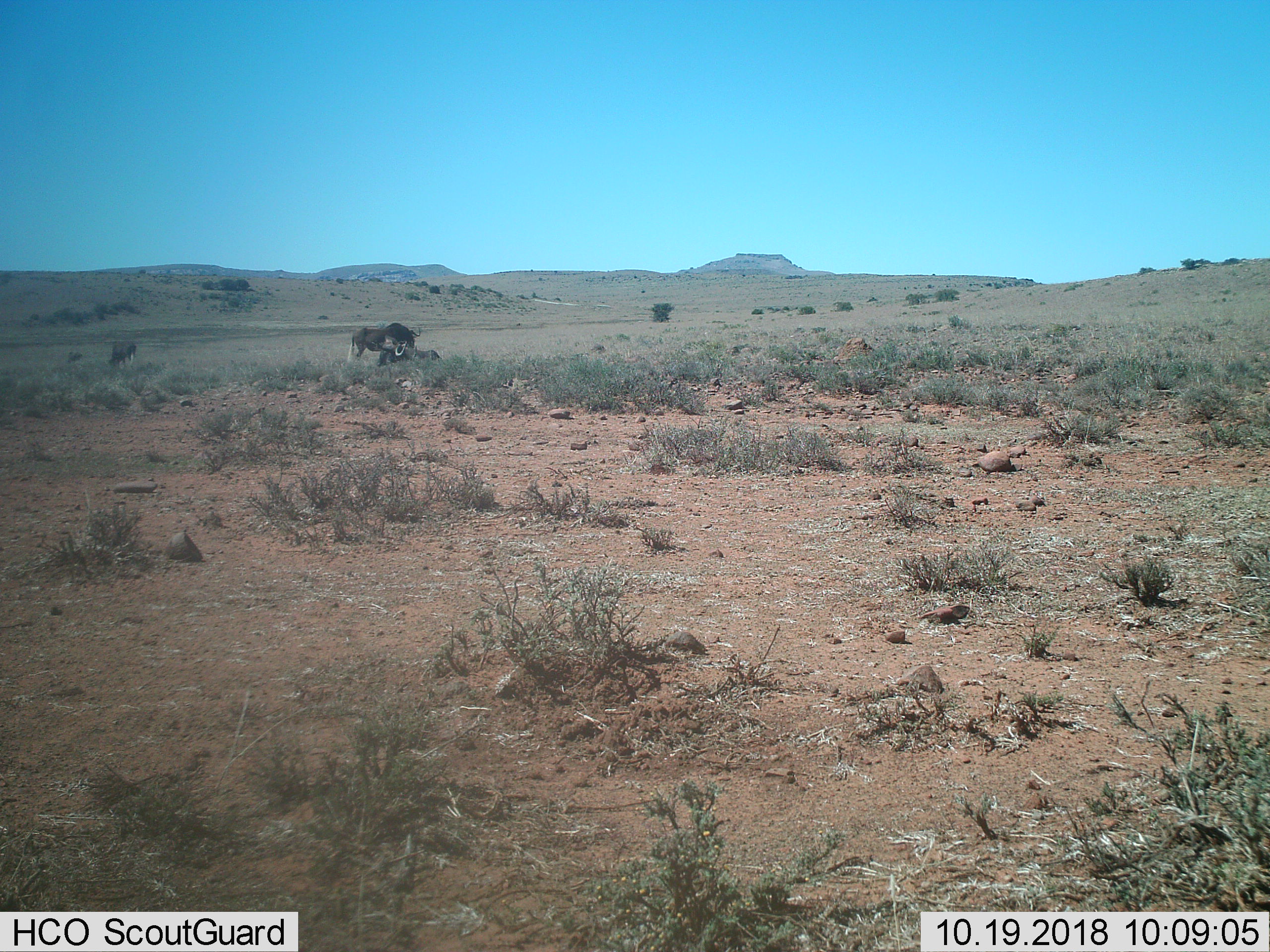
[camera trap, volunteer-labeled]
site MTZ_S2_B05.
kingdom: Animalia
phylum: Chordata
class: Mammalia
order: Artiodactyla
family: Bovidae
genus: Connochaetes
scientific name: Connochaetes gnou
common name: black wildebeest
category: wildebeestblack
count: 3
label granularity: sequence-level